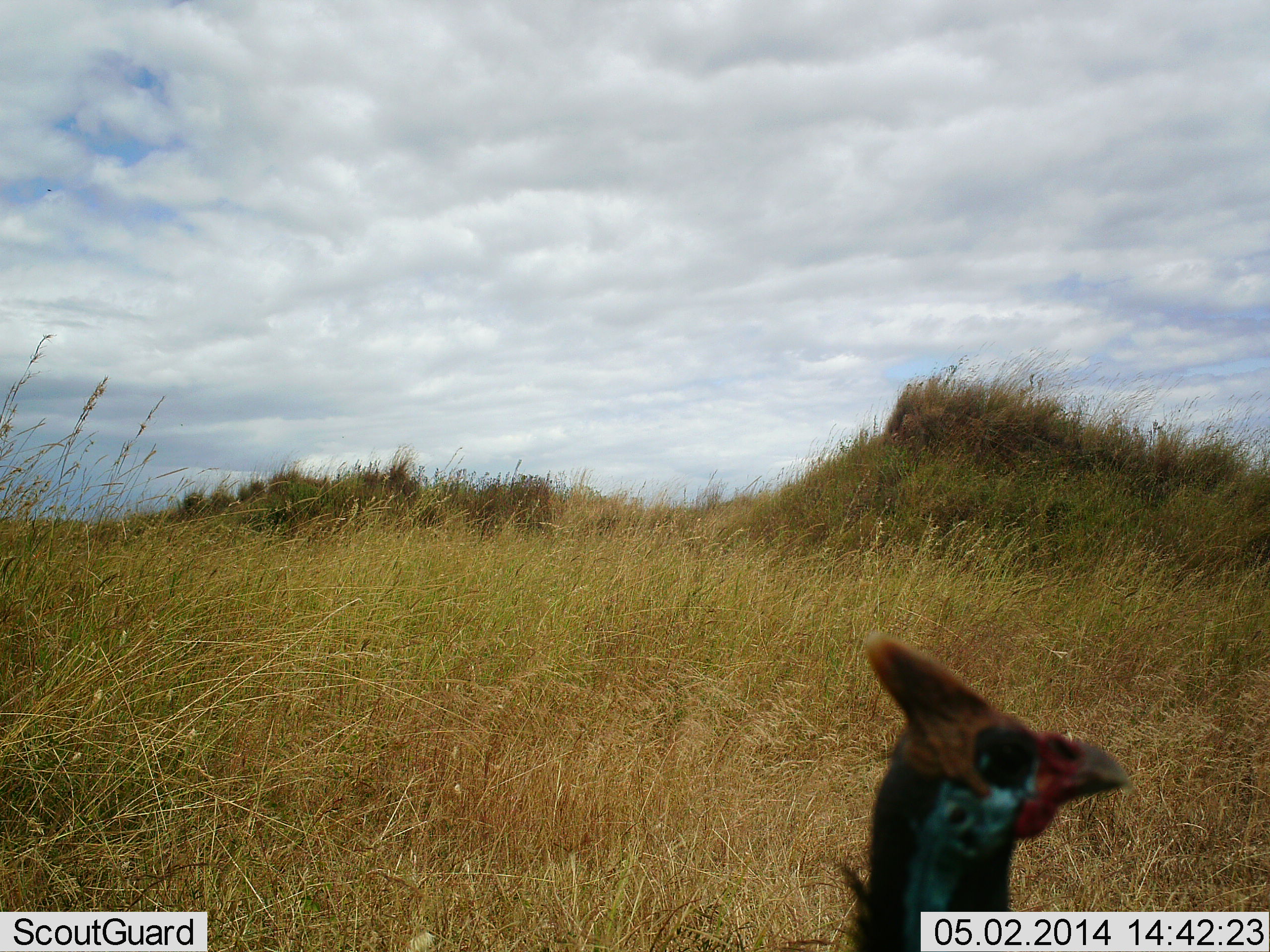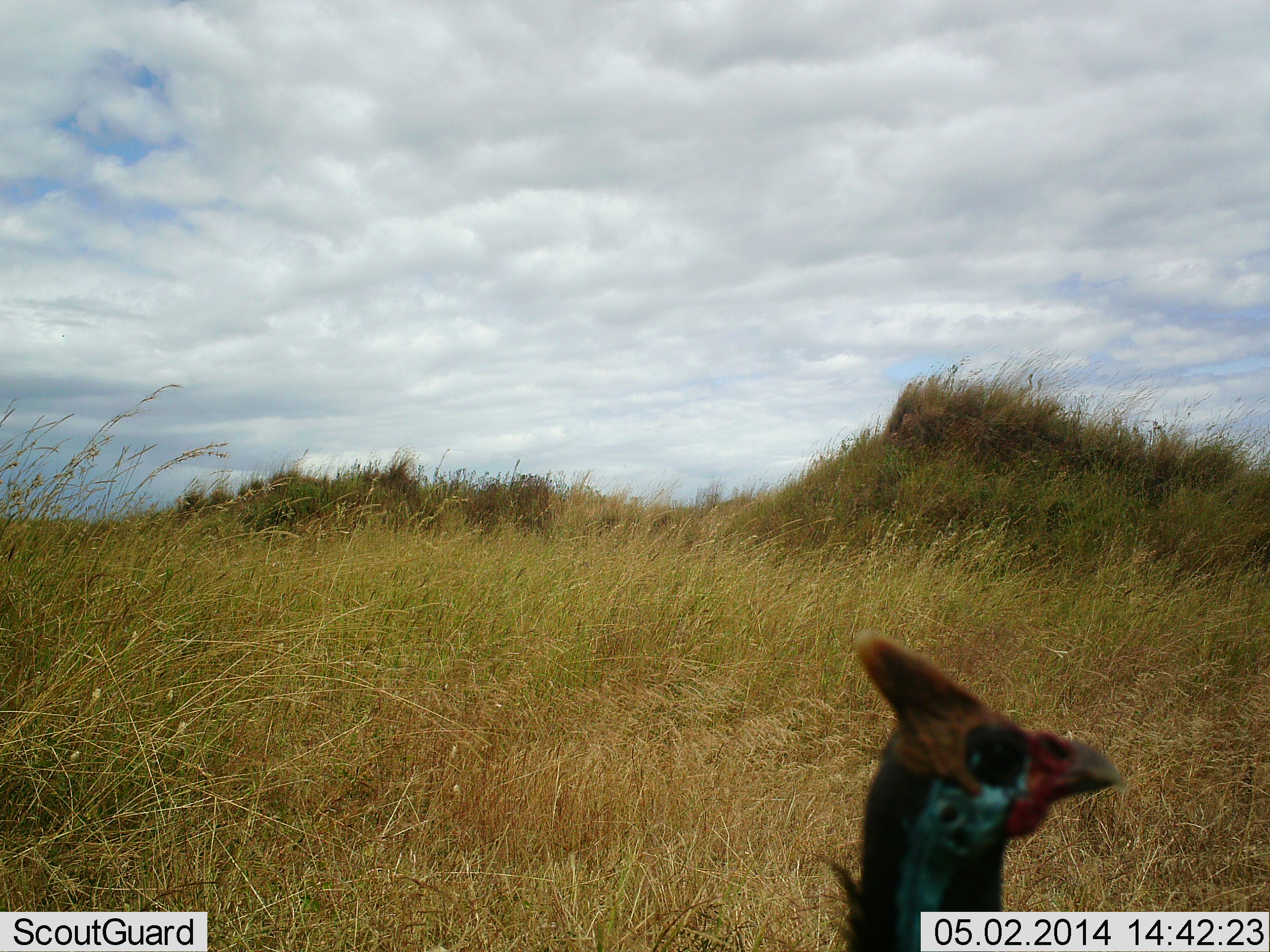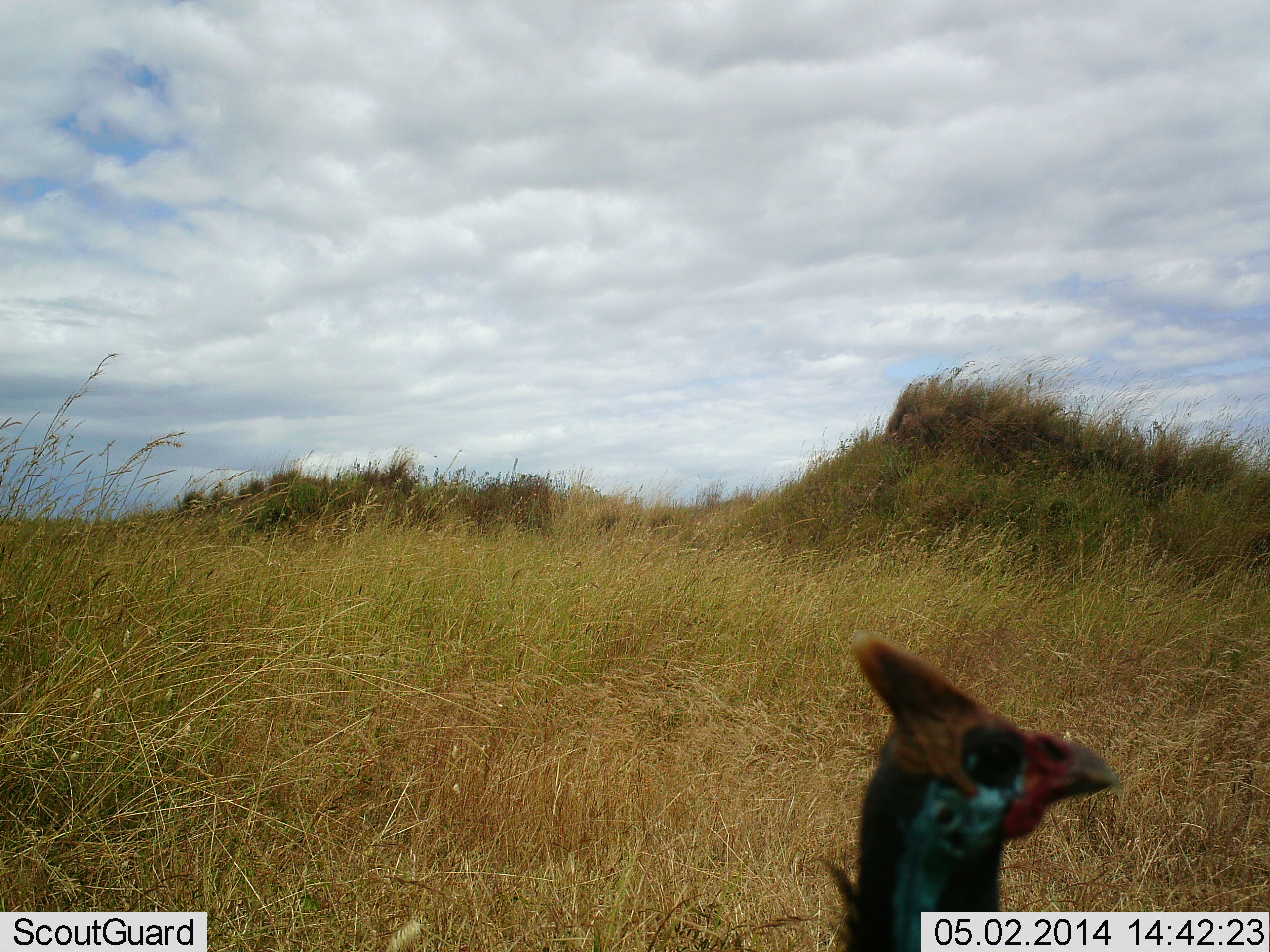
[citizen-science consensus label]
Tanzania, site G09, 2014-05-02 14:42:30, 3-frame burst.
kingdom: Animalia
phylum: Chordata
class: Aves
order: Galliformes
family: Numididae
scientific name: Numididae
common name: guinea fowl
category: guineafowl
Guineafowl (guinea fowl) (Numididae), count 1. Behavior (volunteer vote fractions): standing 100%, resting 0%, moving 0%, interacting 0%. Young present (vote fraction): 0%. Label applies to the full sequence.